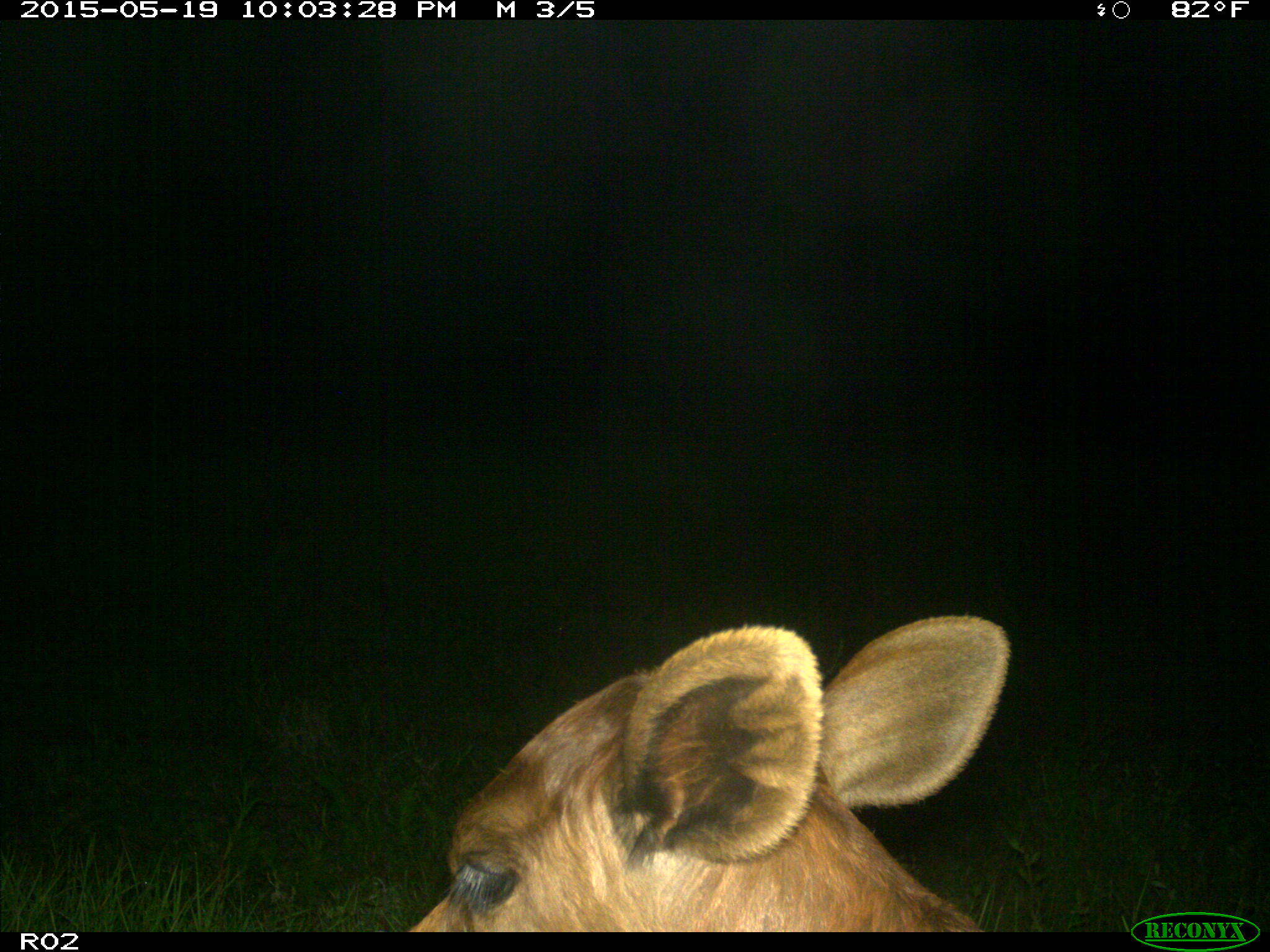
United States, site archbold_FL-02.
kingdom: Animalia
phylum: Chordata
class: Mammalia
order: Artiodactyla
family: Bovidae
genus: Bos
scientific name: Bos taurus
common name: domestic cow